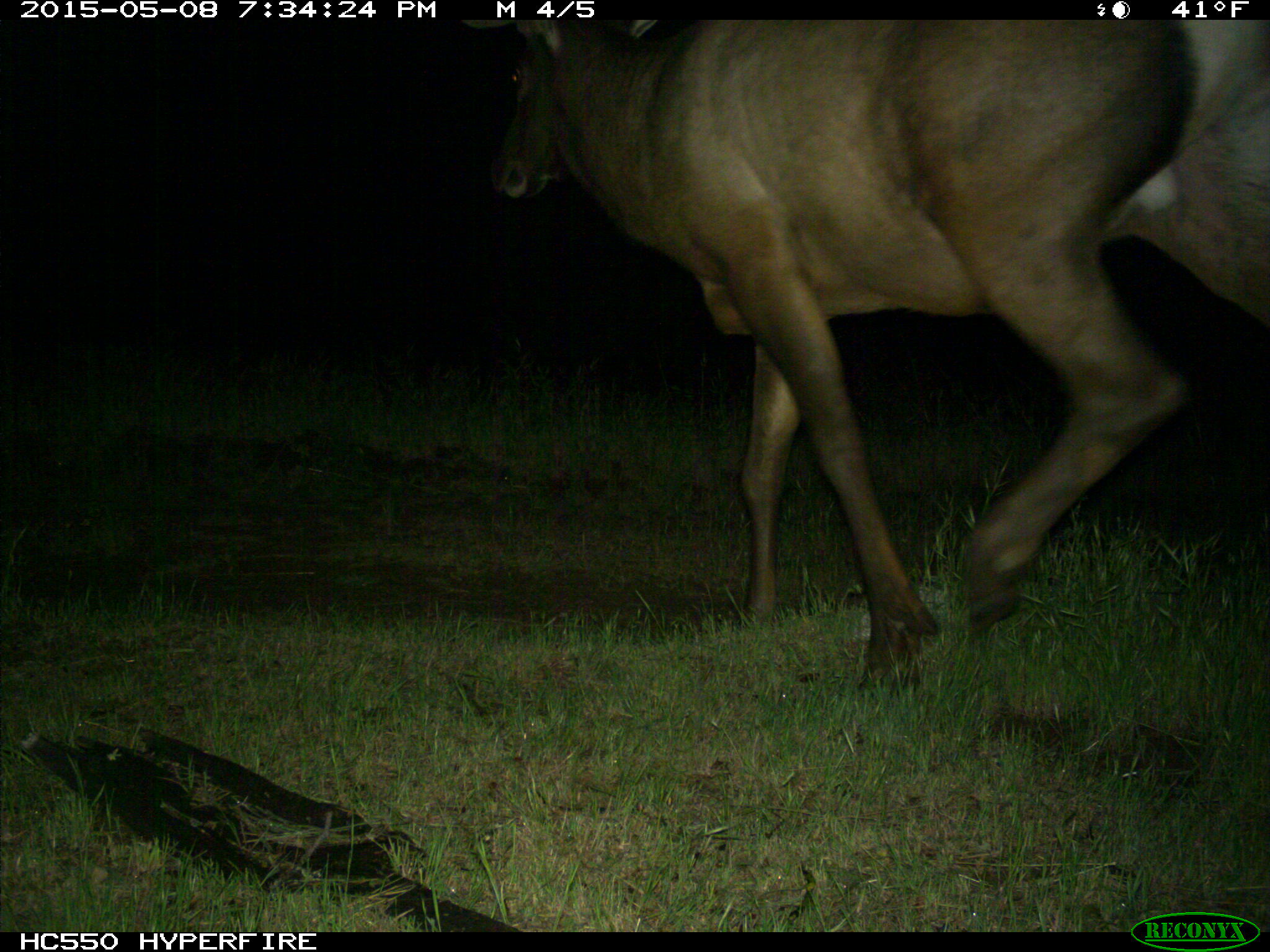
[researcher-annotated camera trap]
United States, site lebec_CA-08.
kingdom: Animalia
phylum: Chordata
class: Mammalia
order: Artiodactyla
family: Cervidae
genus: Cervus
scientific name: Cervus canadensis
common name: elk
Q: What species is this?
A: Cervus canadensis (elk).